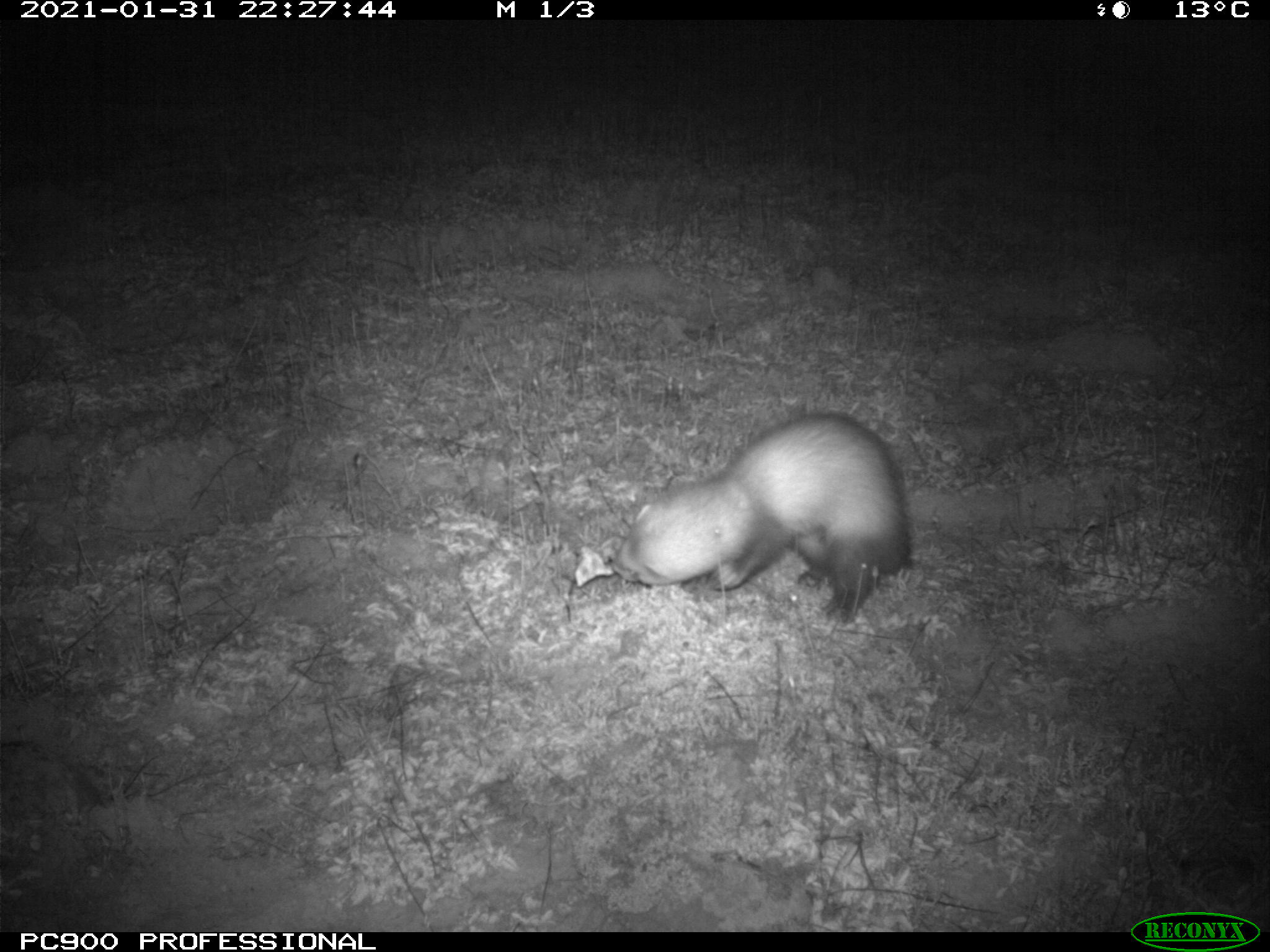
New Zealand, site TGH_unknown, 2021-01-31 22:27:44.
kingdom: Animalia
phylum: Chordata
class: Mammalia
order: Carnivora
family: Mustelidae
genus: Mustela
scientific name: Mustela furo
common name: ferret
Ferret (Mustela furo).